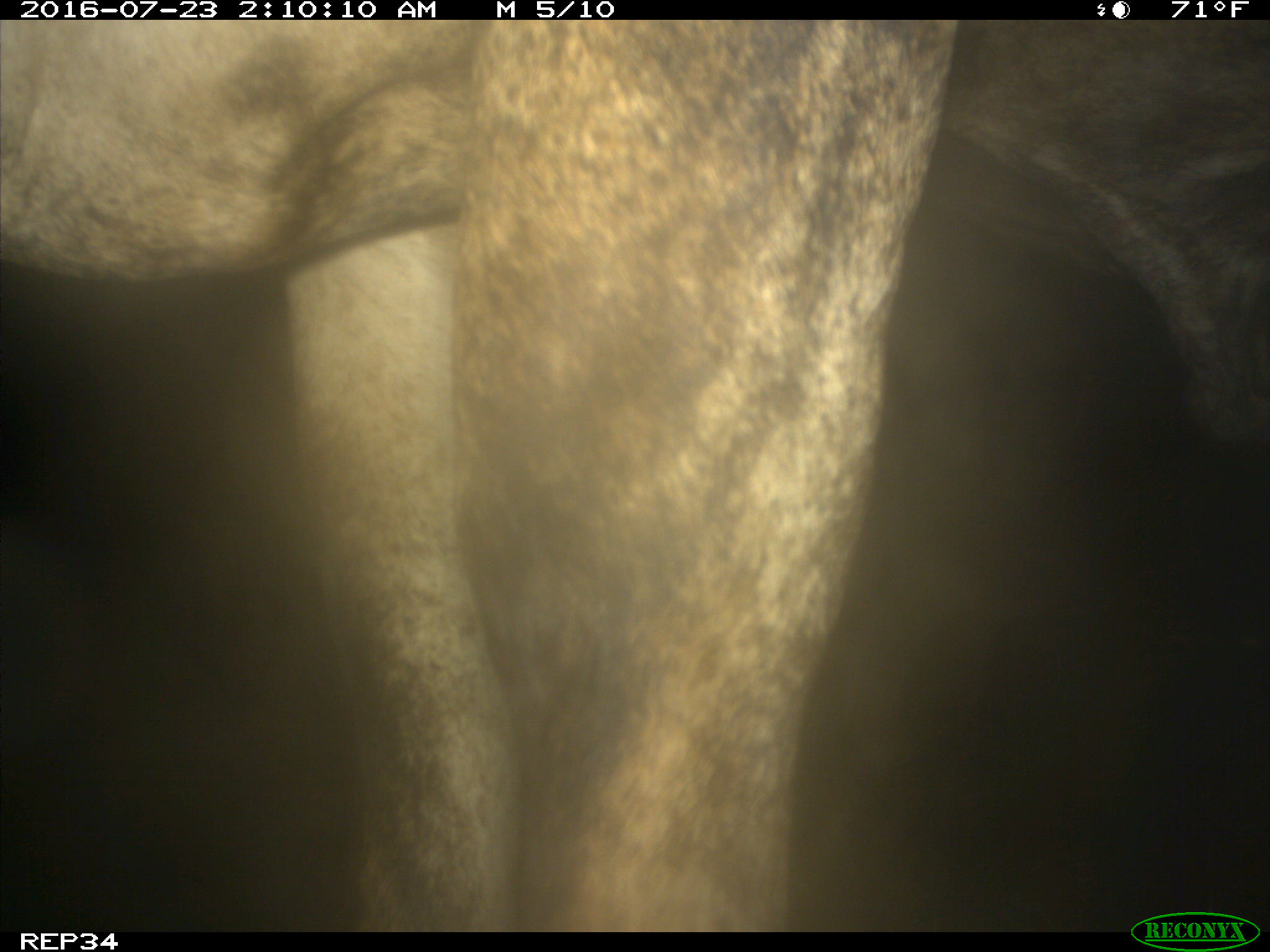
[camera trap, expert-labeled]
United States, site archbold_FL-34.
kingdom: Animalia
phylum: Chordata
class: Mammalia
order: Artiodactyla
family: Bovidae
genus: Bos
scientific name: Bos taurus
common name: domestic cow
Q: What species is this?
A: Bos taurus (domestic cow).